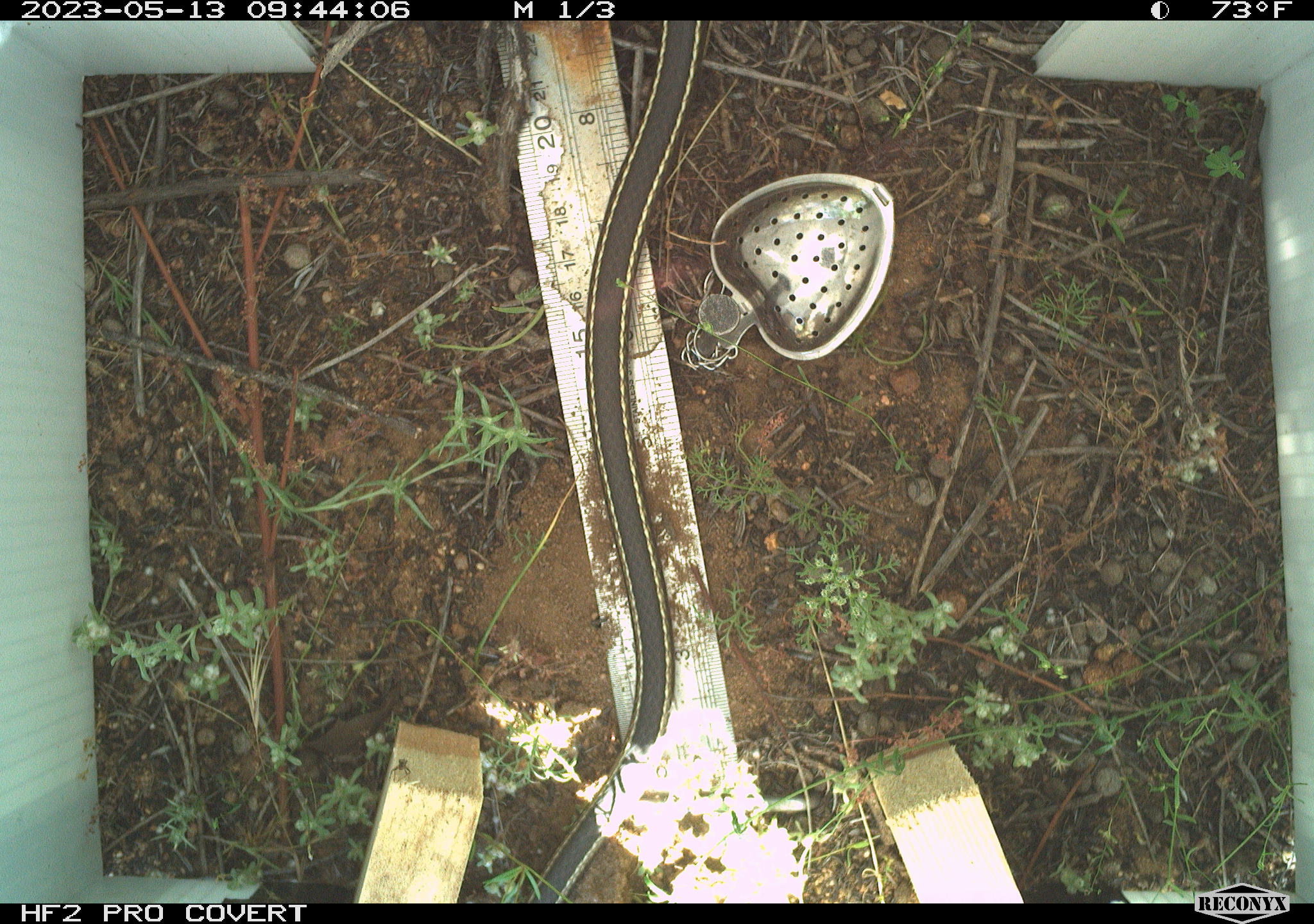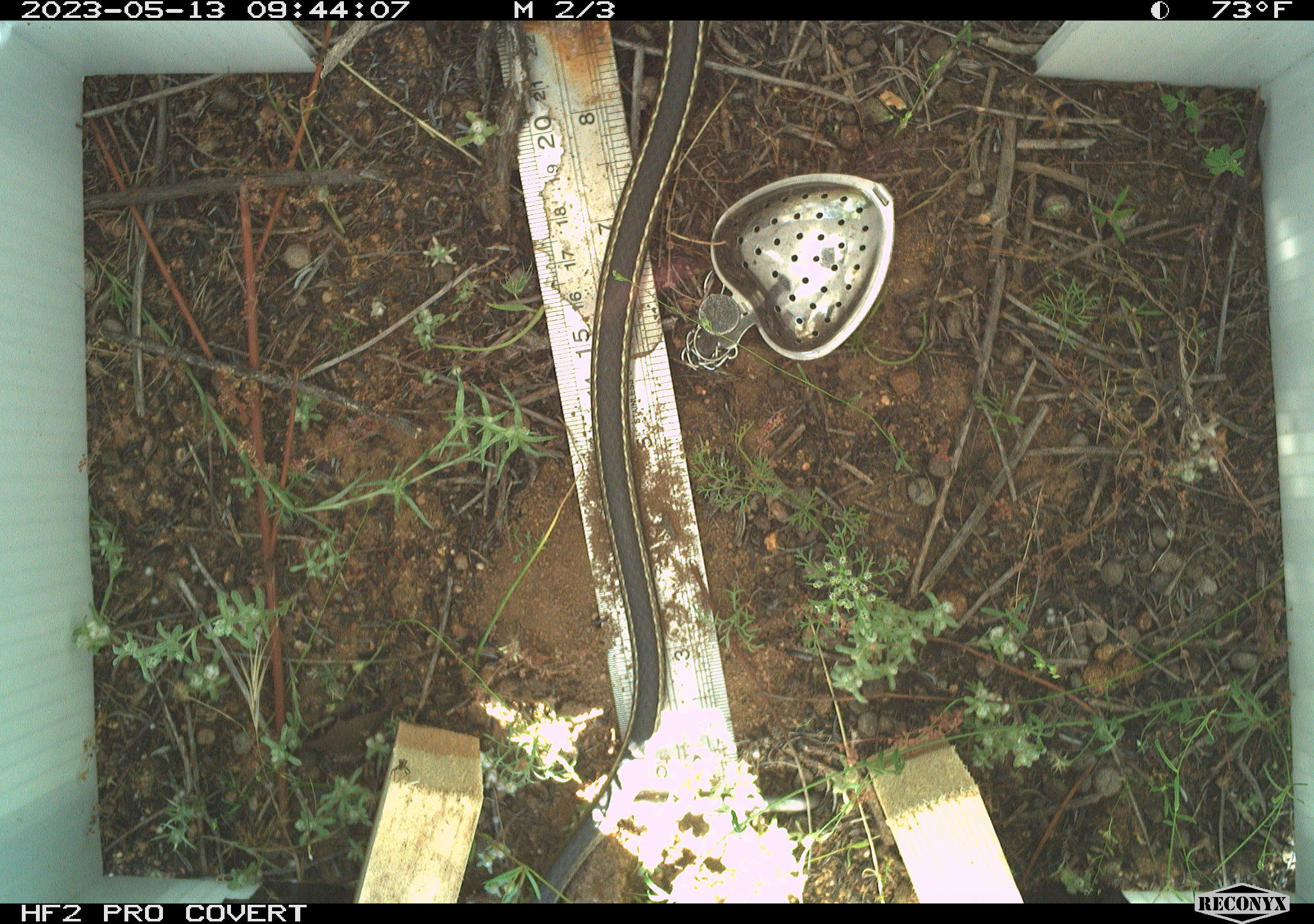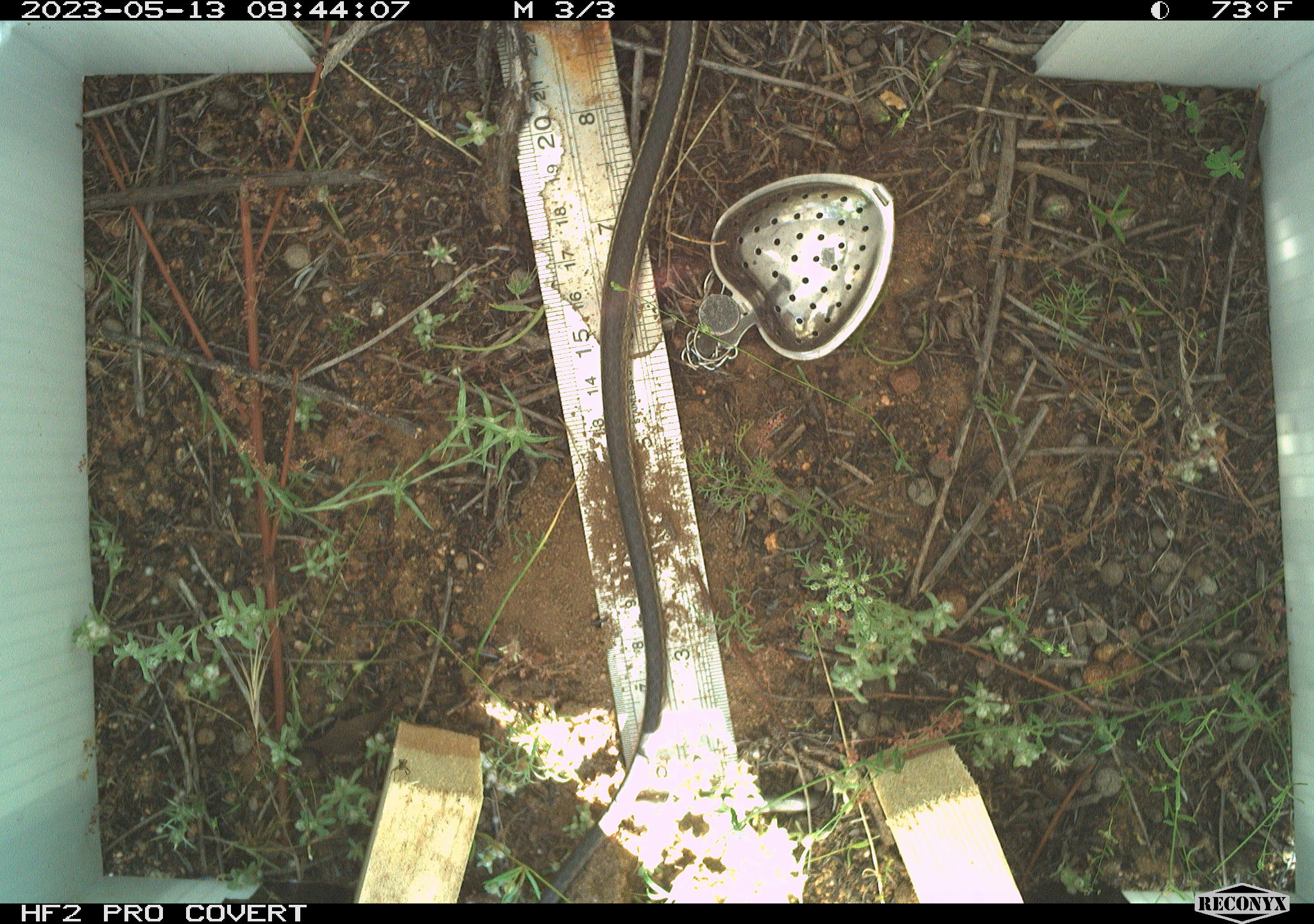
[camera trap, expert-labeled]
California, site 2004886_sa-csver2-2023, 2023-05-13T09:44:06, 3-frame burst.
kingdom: Animalia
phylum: Chordata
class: Reptilia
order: Squamata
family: Colubridae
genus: Coluber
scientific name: Coluber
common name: north american racers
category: coluber species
Coluber species (north american racers) (Coluber).